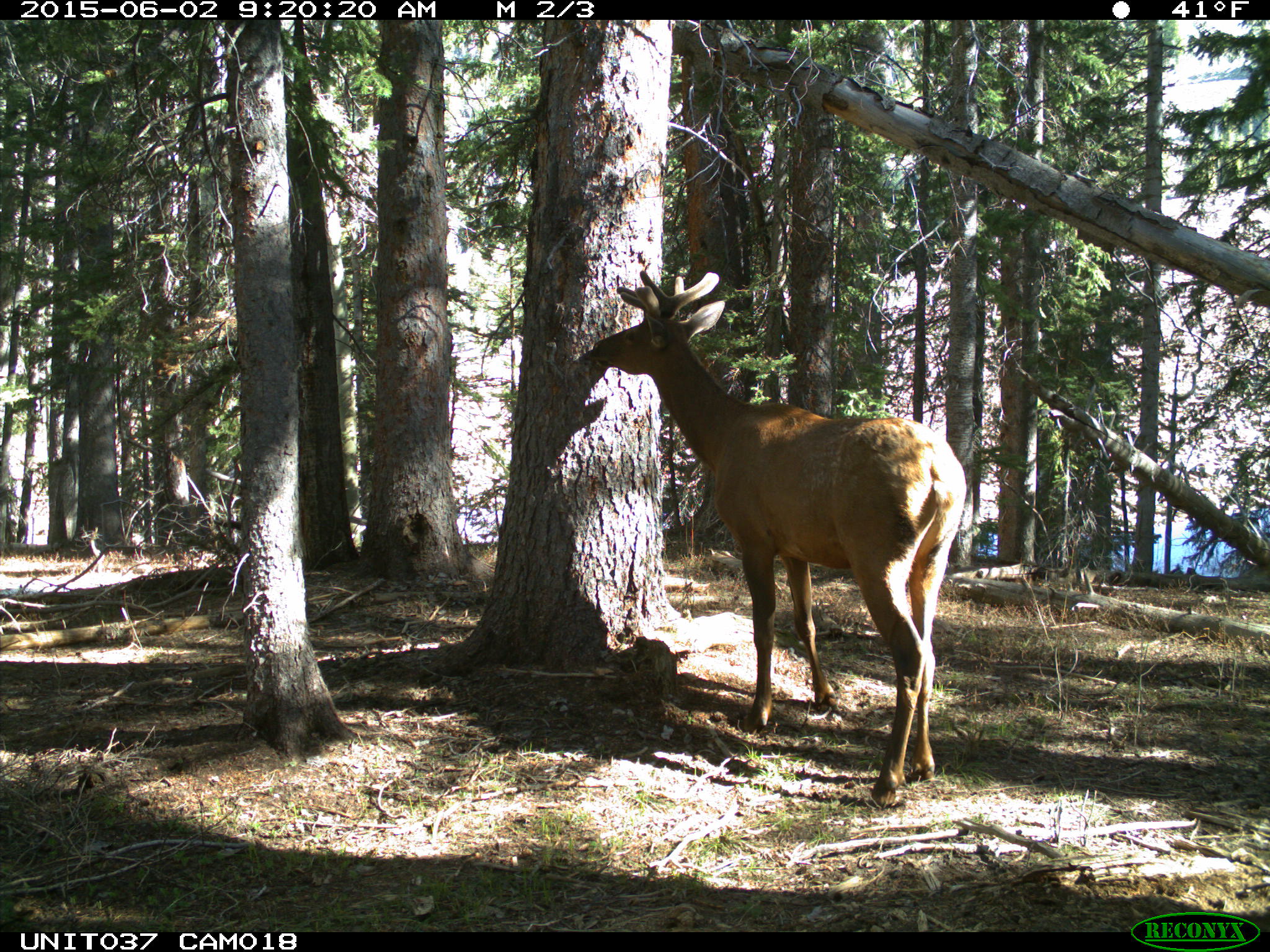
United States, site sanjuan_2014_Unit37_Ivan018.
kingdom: Animalia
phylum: Chordata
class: Mammalia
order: Artiodactyla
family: Cervidae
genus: Cervus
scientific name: Cervus elaphus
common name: red deer